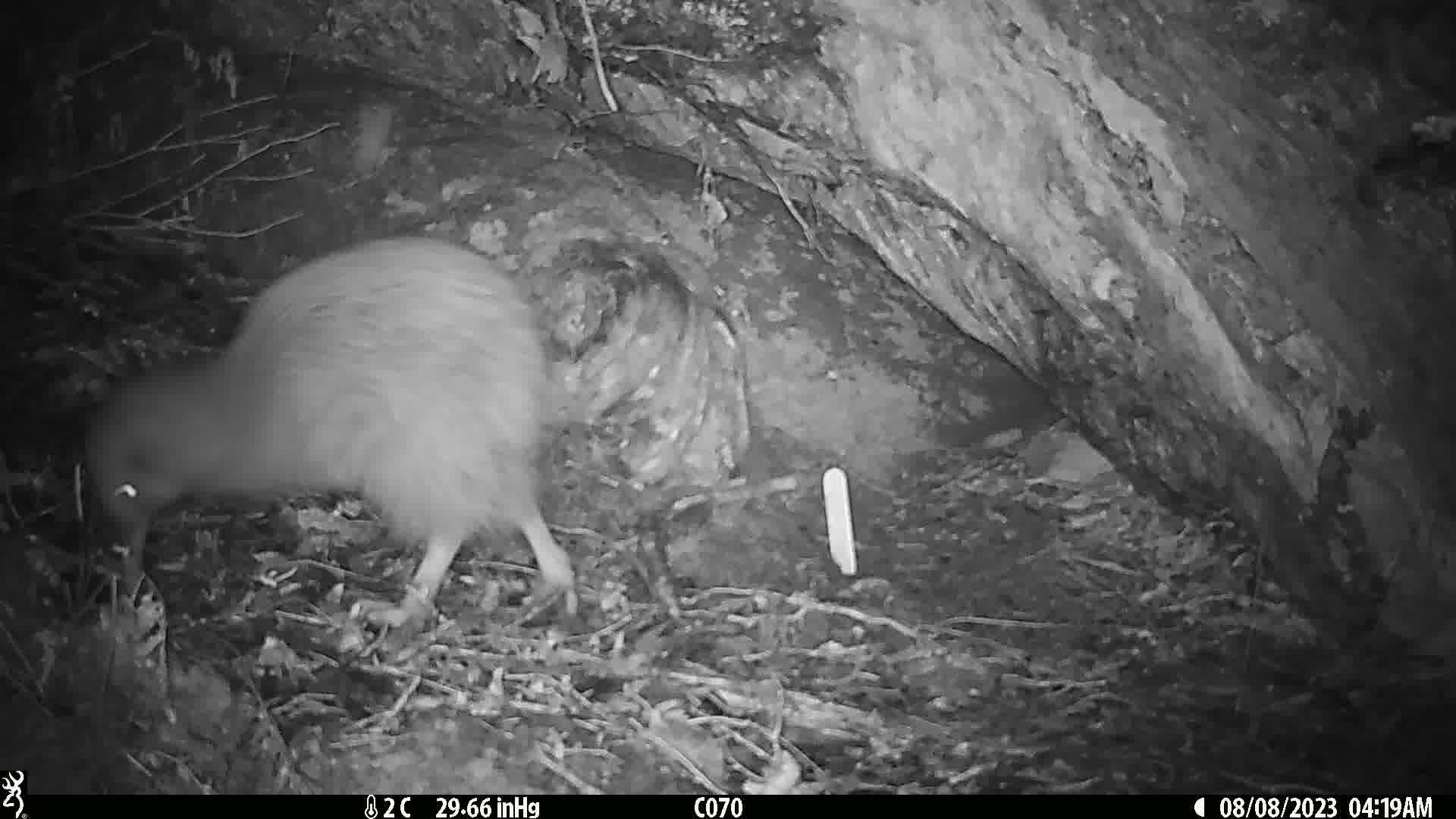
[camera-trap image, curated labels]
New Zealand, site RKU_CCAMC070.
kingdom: Animalia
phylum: Chordata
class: Aves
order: Apterygiformes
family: Apterygidae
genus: Apteryx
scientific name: Apteryx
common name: kiwi